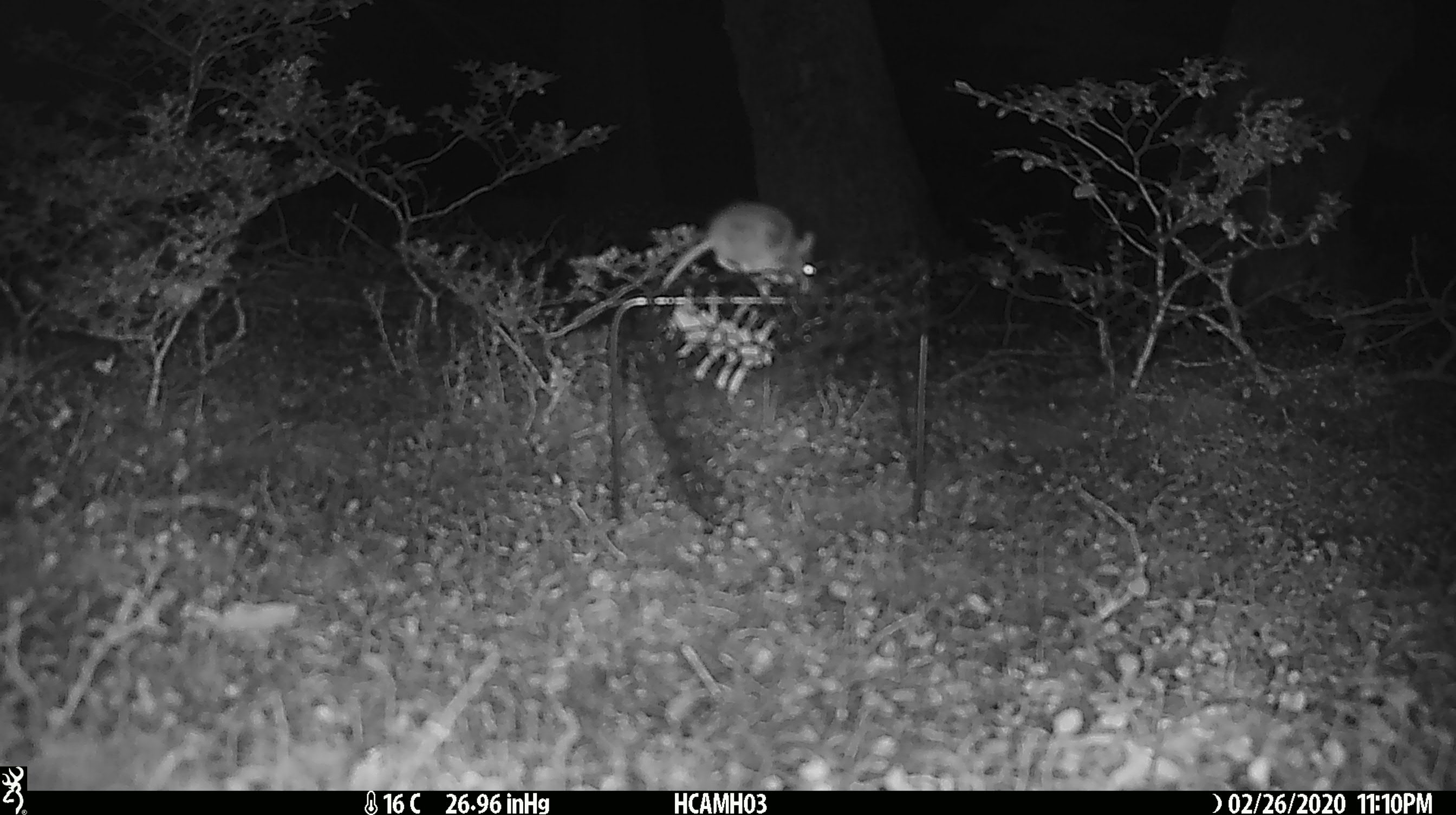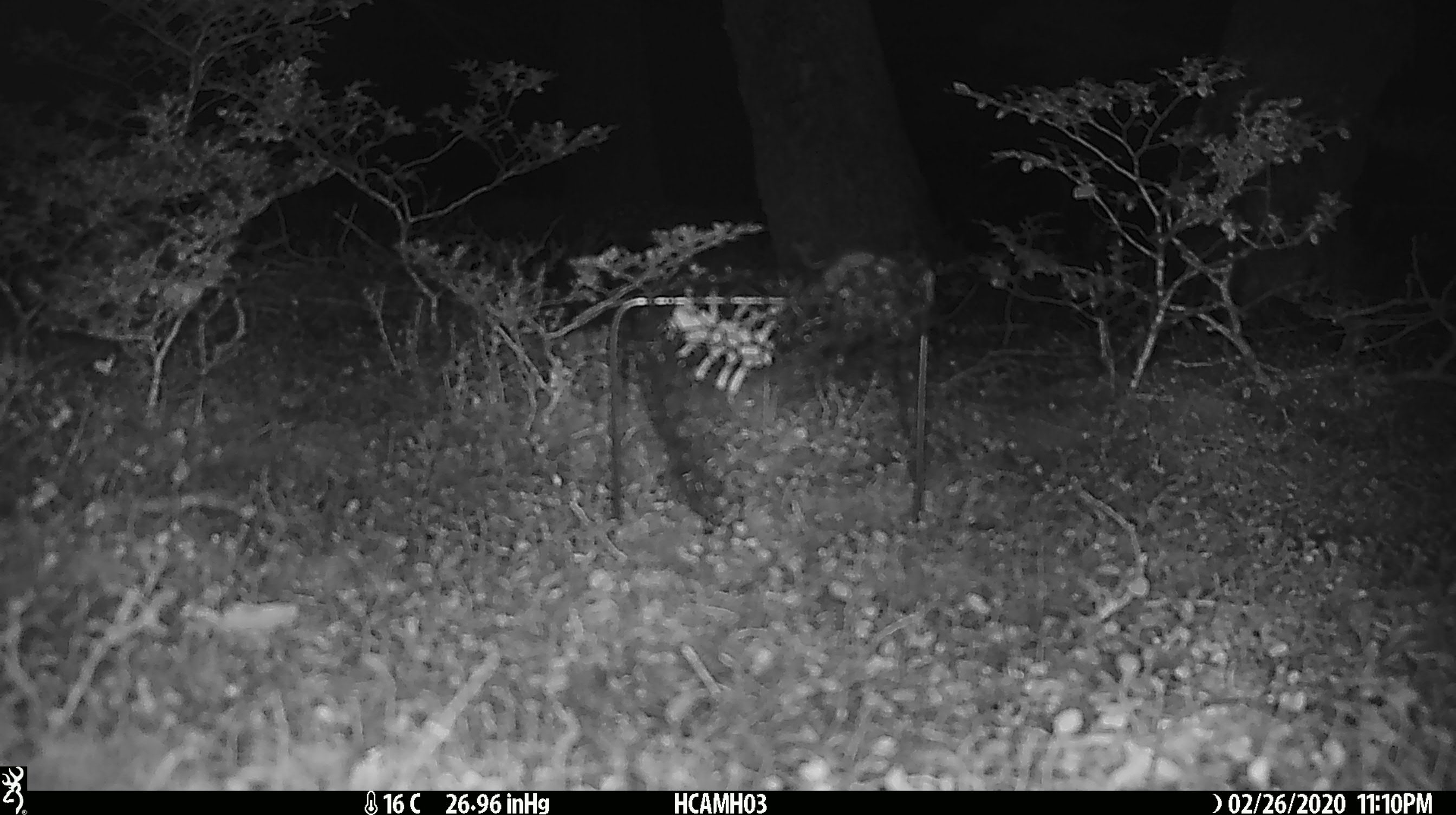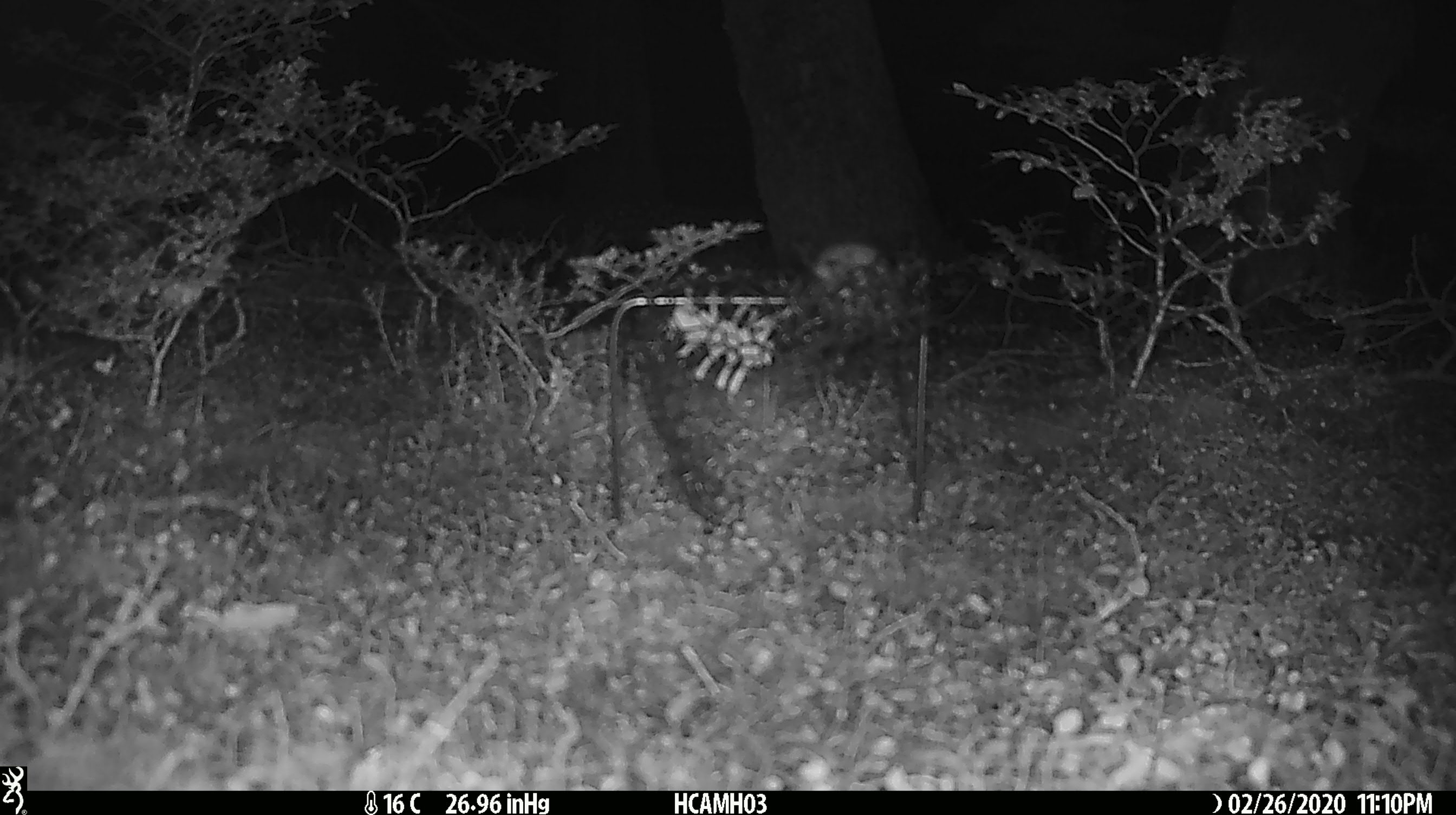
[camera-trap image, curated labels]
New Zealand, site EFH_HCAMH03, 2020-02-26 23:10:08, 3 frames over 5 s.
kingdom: Animalia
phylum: Chordata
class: Mammalia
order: Rodentia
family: Muridae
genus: Mus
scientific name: Mus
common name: mouse